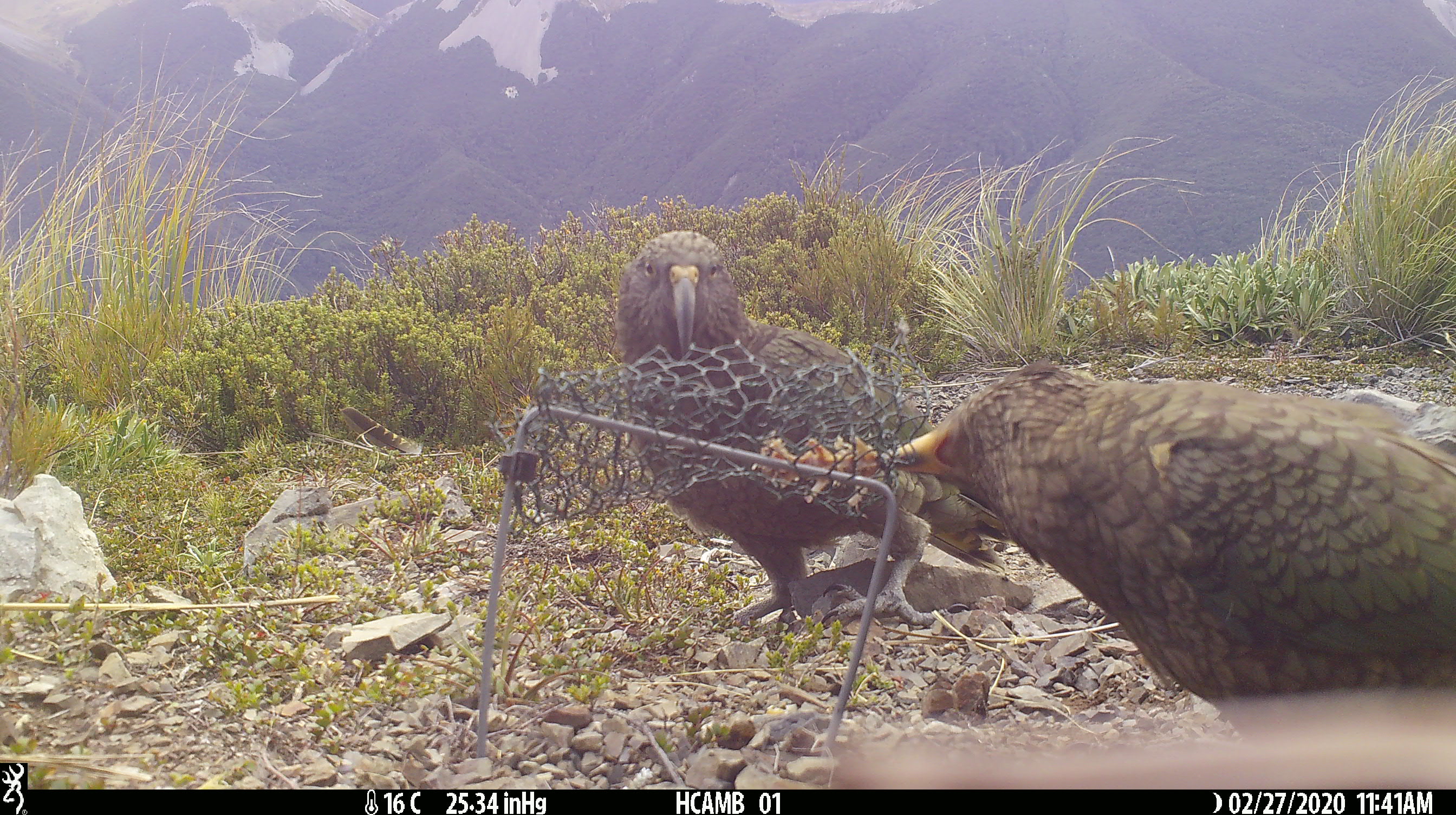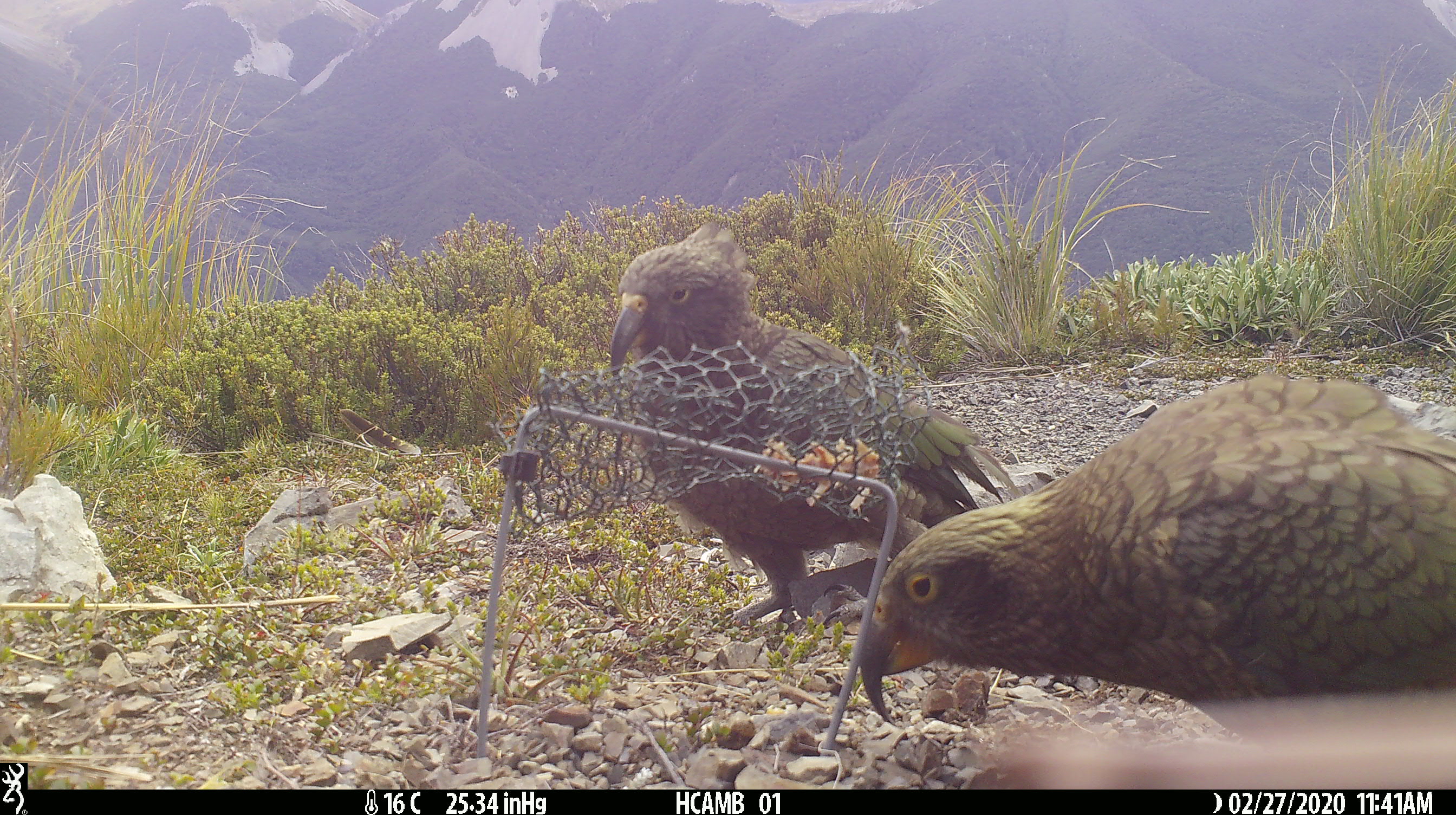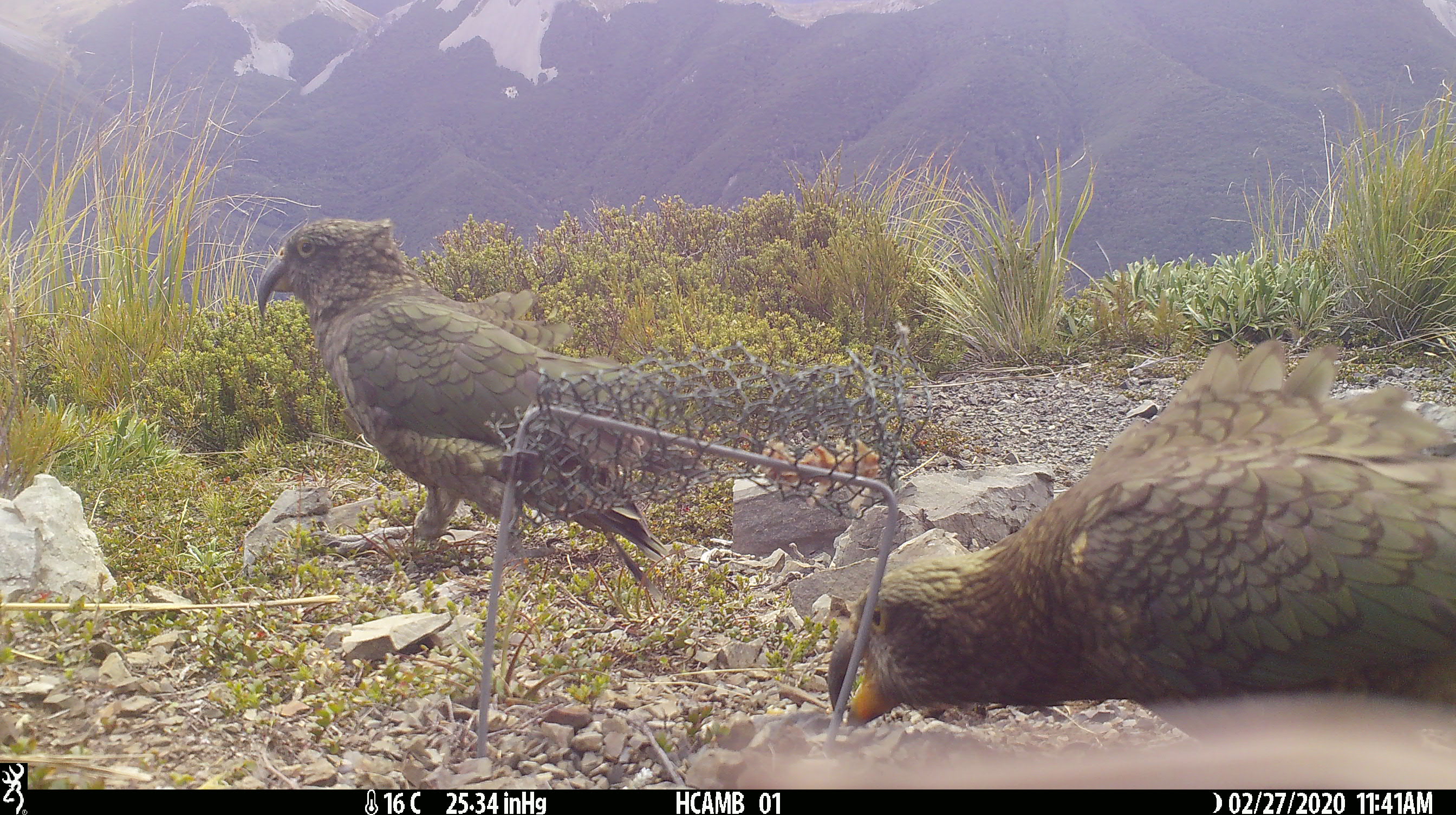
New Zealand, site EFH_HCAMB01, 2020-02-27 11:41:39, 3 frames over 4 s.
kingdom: Animalia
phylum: Chordata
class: Aves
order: Psittaciformes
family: Strigopidae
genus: Nestor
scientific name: Nestor notabilis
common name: kea